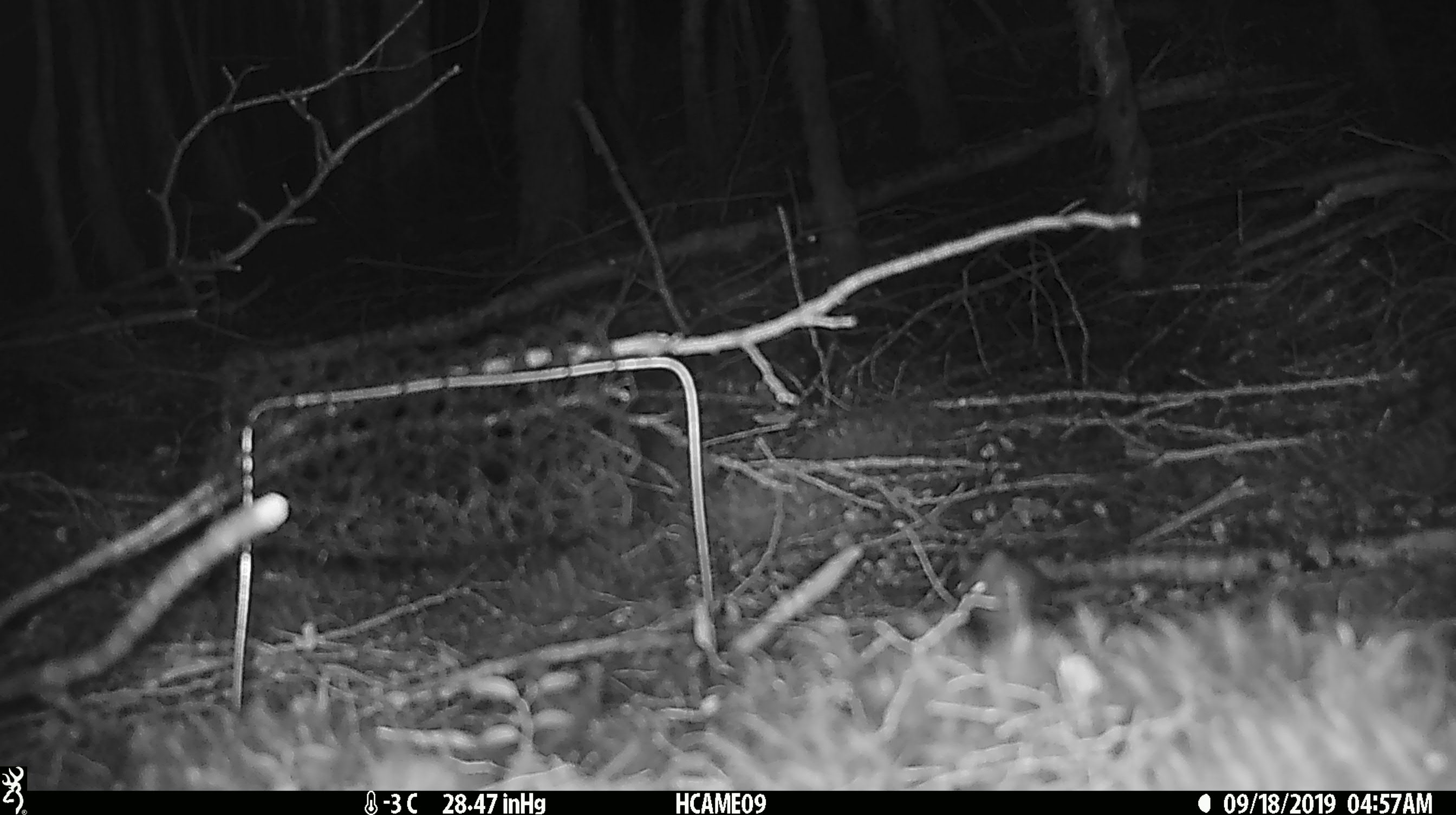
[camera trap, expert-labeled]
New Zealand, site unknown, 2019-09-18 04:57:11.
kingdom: Animalia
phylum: Chordata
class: Mammalia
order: Rodentia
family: Muridae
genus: Mus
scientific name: Mus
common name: mouse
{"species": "mouse (Mus)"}